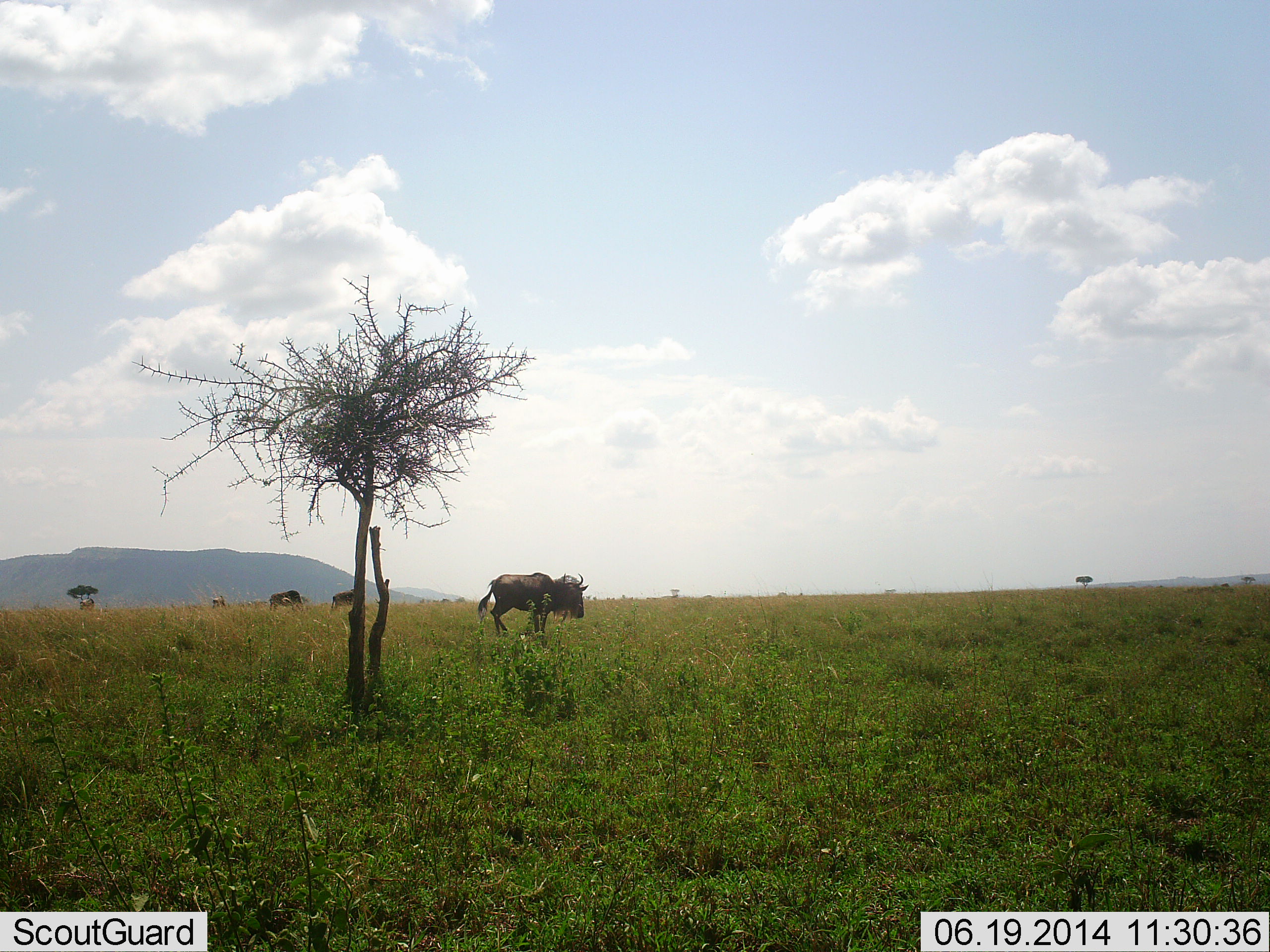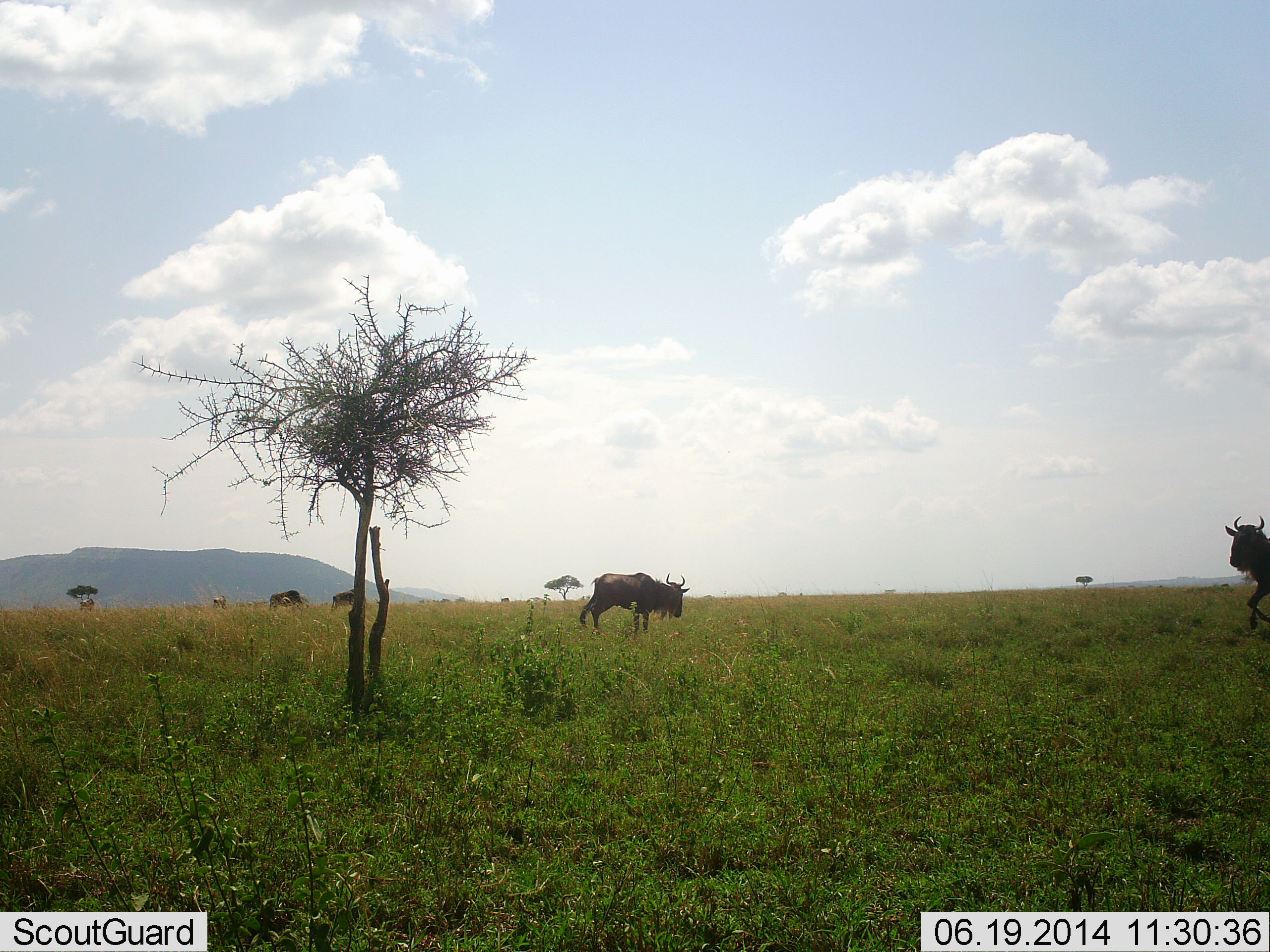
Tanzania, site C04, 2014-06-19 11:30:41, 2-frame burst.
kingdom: Animalia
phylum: Chordata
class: Mammalia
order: Artiodactyla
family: Bovidae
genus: Connochaetes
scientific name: Connochaetes taurinus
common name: blue wildebeest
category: wildebeest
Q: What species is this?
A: Wildebeest (blue wildebeest) (Connochaetes taurinus).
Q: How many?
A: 3.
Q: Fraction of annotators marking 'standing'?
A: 50%.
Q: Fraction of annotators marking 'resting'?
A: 0%.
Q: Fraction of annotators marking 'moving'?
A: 80%.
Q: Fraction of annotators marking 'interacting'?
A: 0%.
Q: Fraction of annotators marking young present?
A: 0%.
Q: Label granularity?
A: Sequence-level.